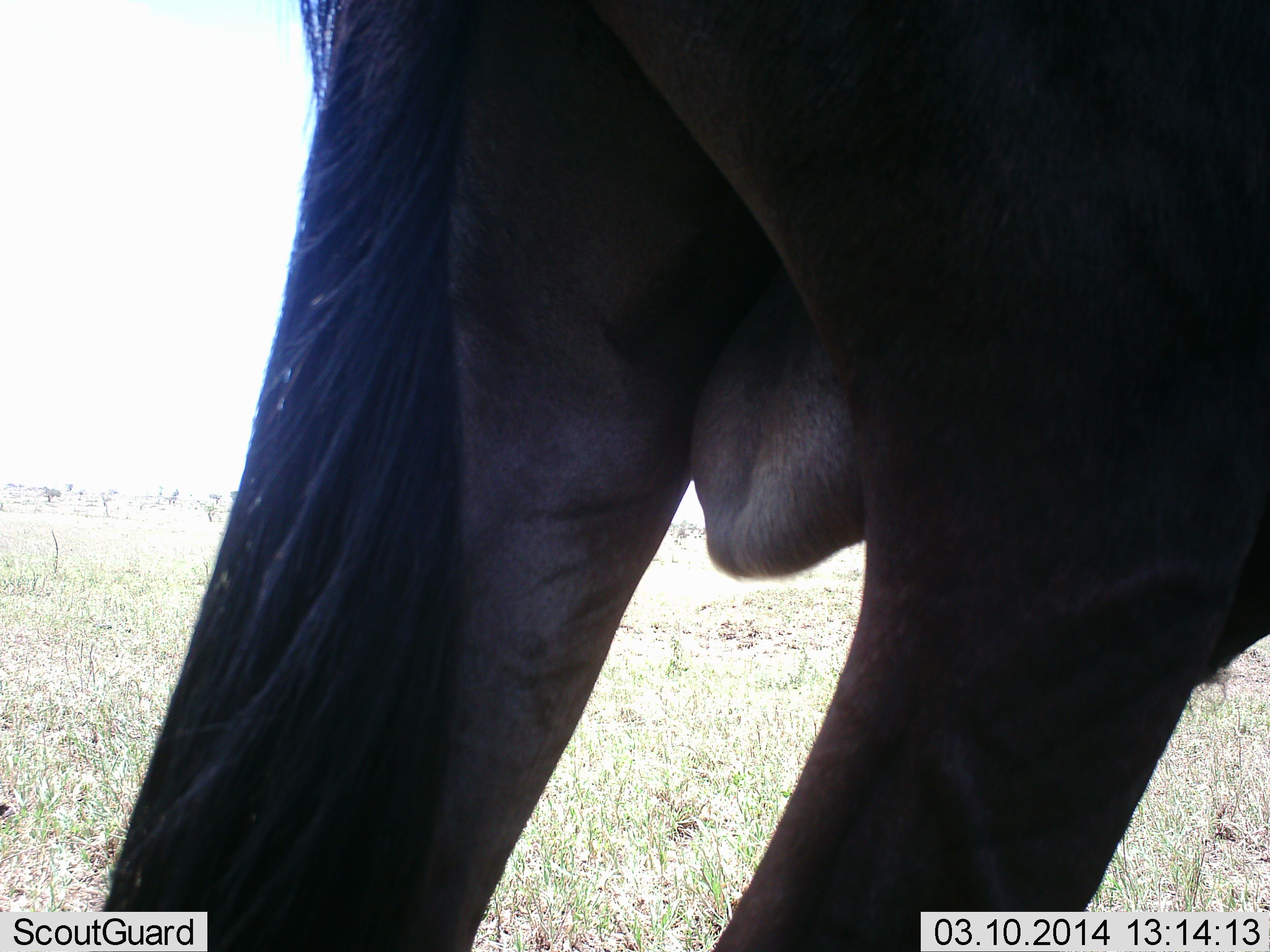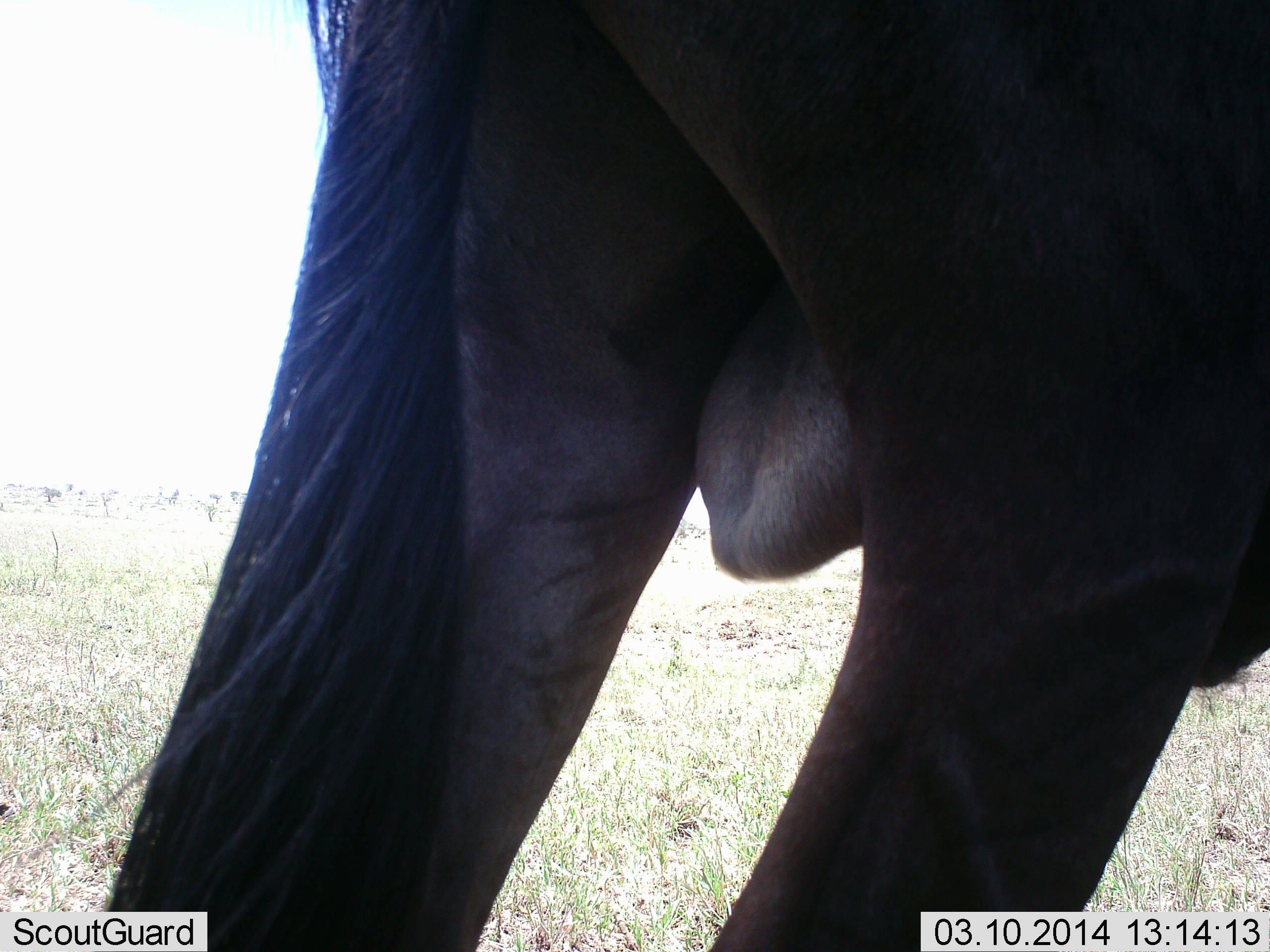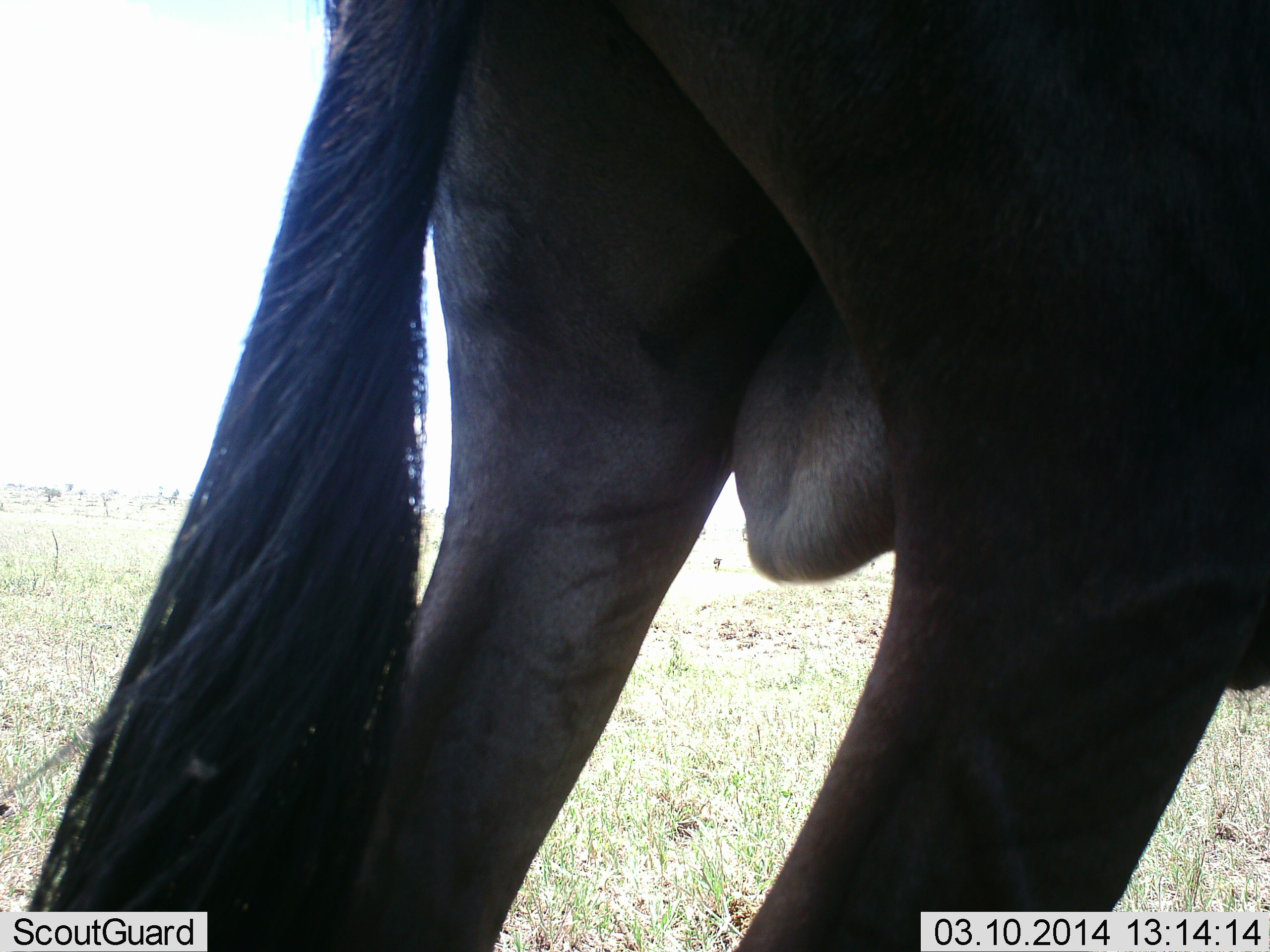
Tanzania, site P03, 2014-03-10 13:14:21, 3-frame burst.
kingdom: Animalia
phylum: Chordata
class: Mammalia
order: Artiodactyla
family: Bovidae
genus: Connochaetes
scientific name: Connochaetes taurinus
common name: blue wildebeest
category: wildebeest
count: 1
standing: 100%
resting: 0%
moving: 0%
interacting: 0%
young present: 0%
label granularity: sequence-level